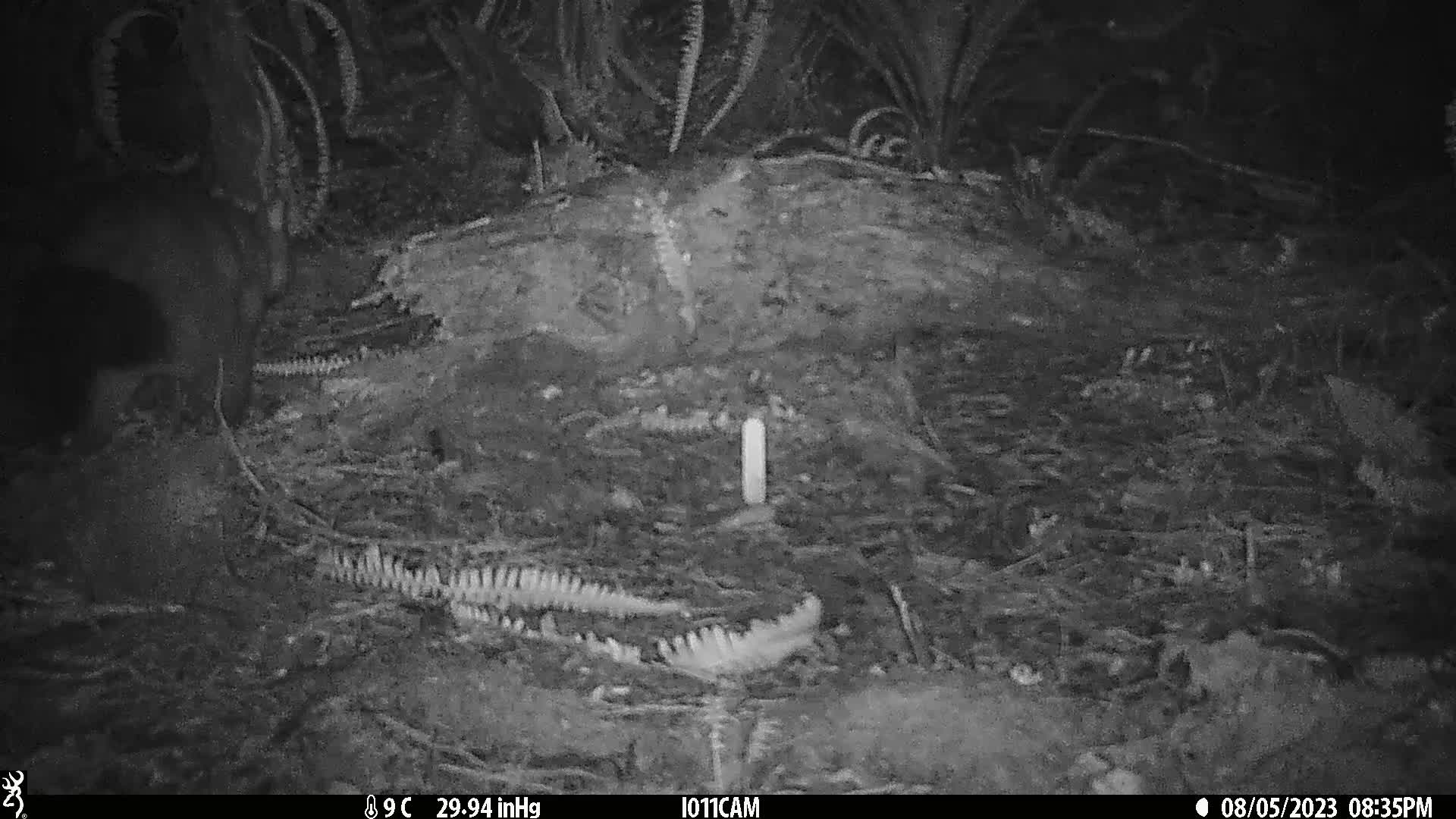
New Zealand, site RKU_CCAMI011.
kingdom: Animalia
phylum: Chordata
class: Mammalia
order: Diprotodontia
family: Phalangeridae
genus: Trichosurus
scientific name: Trichosurus vulpecula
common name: common brushtail possum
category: possum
Possum (common brushtail possum) (Trichosurus vulpecula).